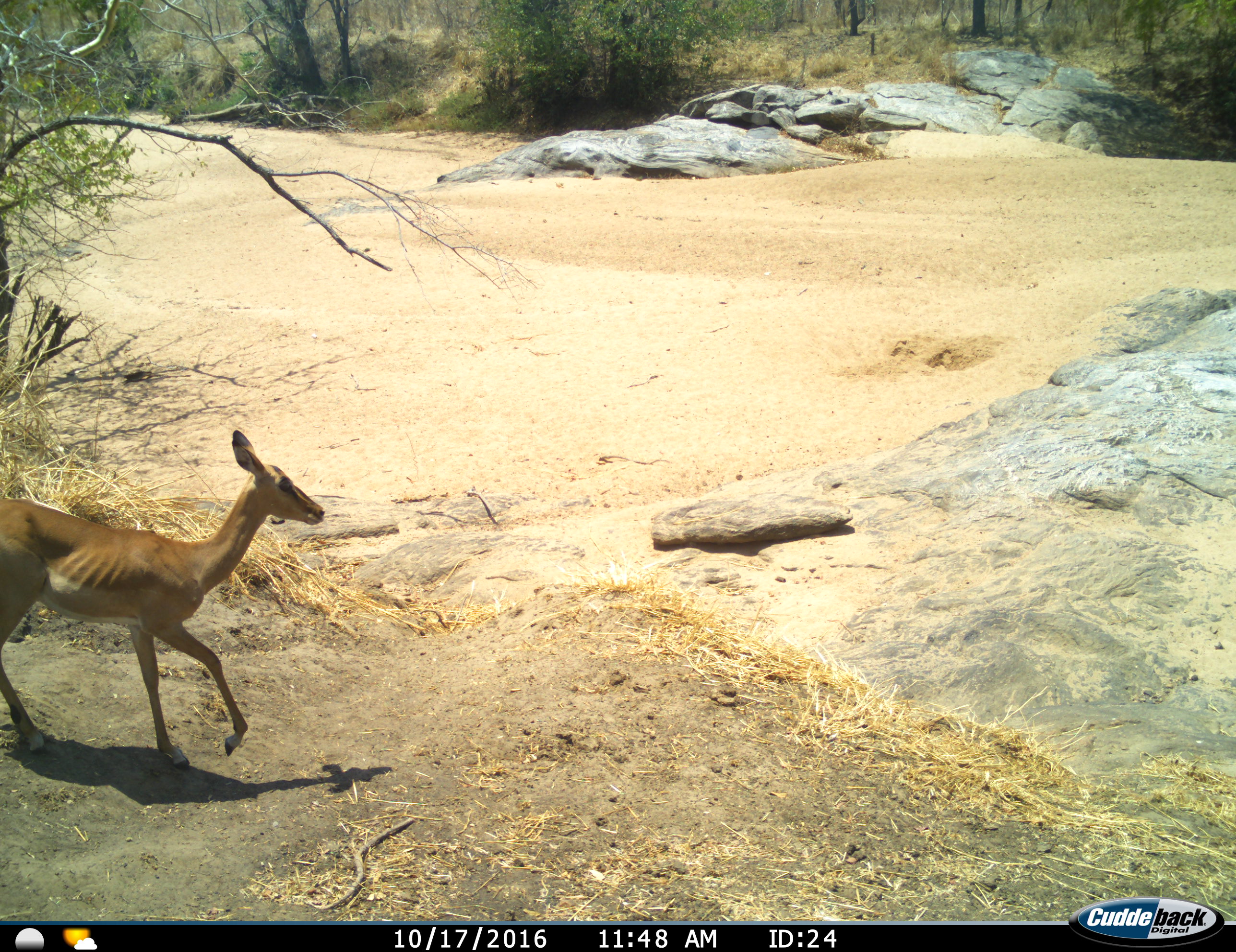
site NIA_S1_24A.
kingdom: Animalia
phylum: Chordata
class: Mammalia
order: Artiodactyla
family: Bovidae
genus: Aepyceros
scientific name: Aepyceros melampus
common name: impala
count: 1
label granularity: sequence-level